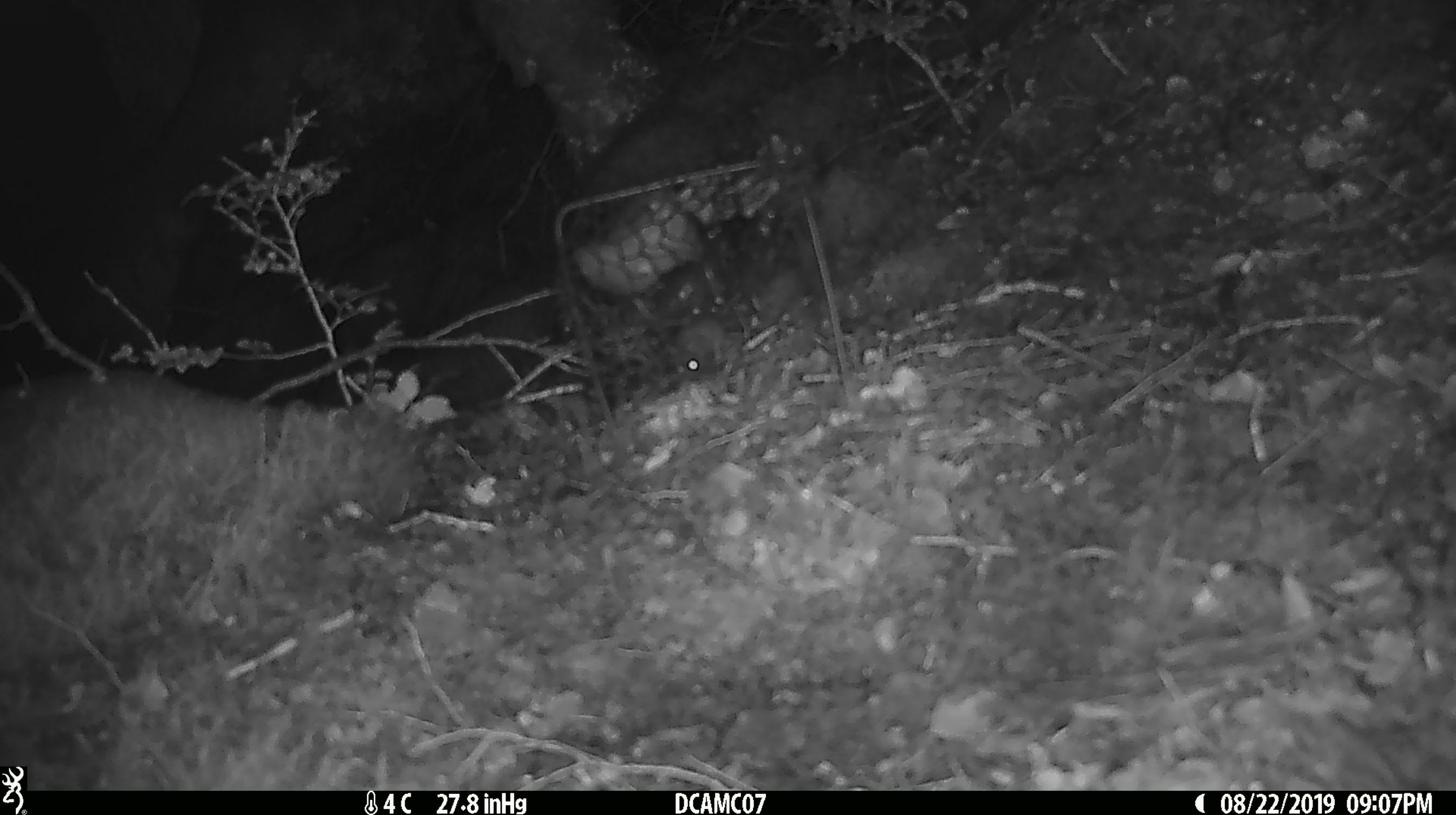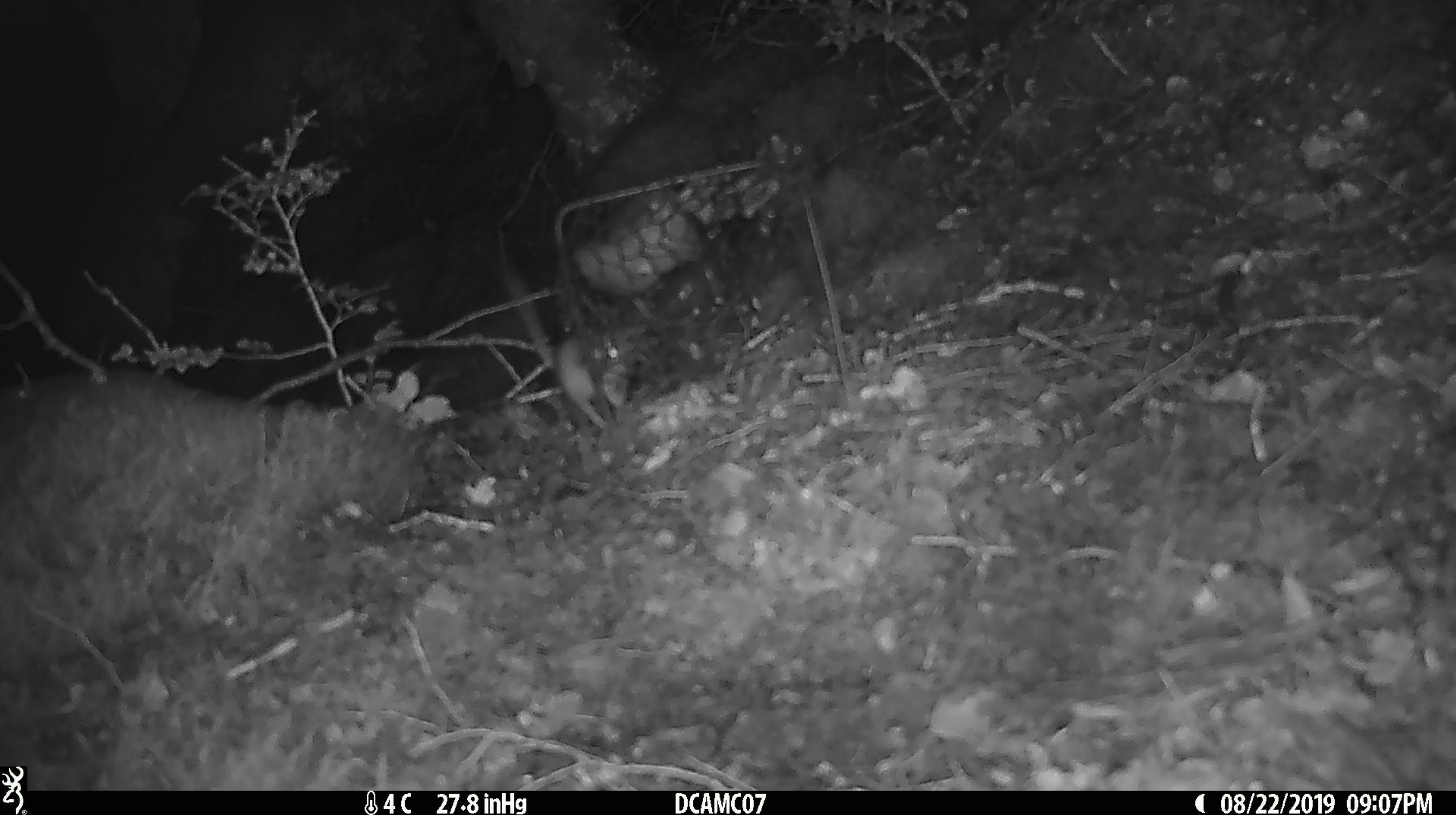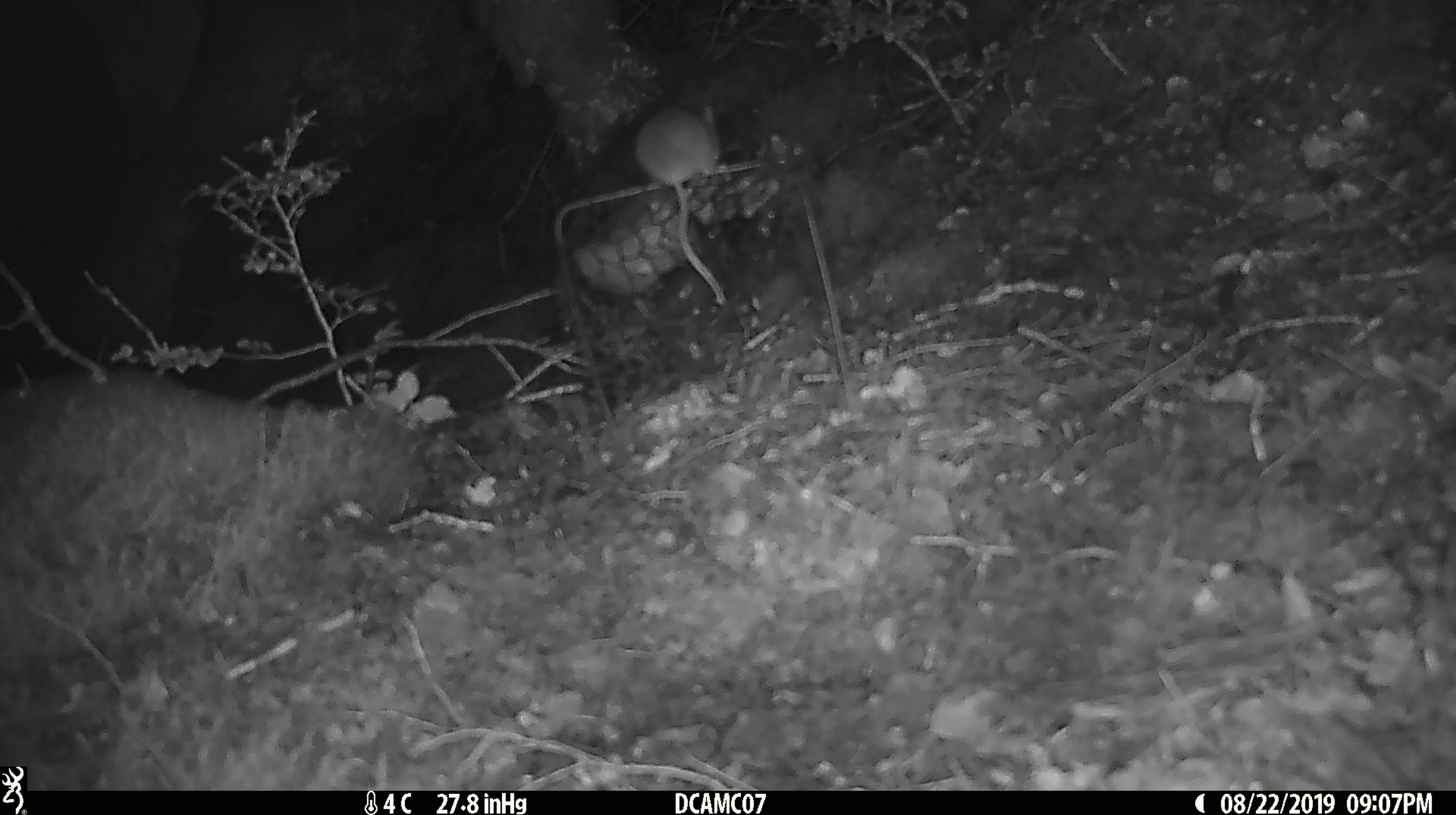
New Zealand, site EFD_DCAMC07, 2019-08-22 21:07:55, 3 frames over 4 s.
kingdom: Animalia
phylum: Chordata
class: Mammalia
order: Rodentia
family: Muridae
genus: Mus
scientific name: Mus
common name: mouse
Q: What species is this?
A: Mouse (Mus).